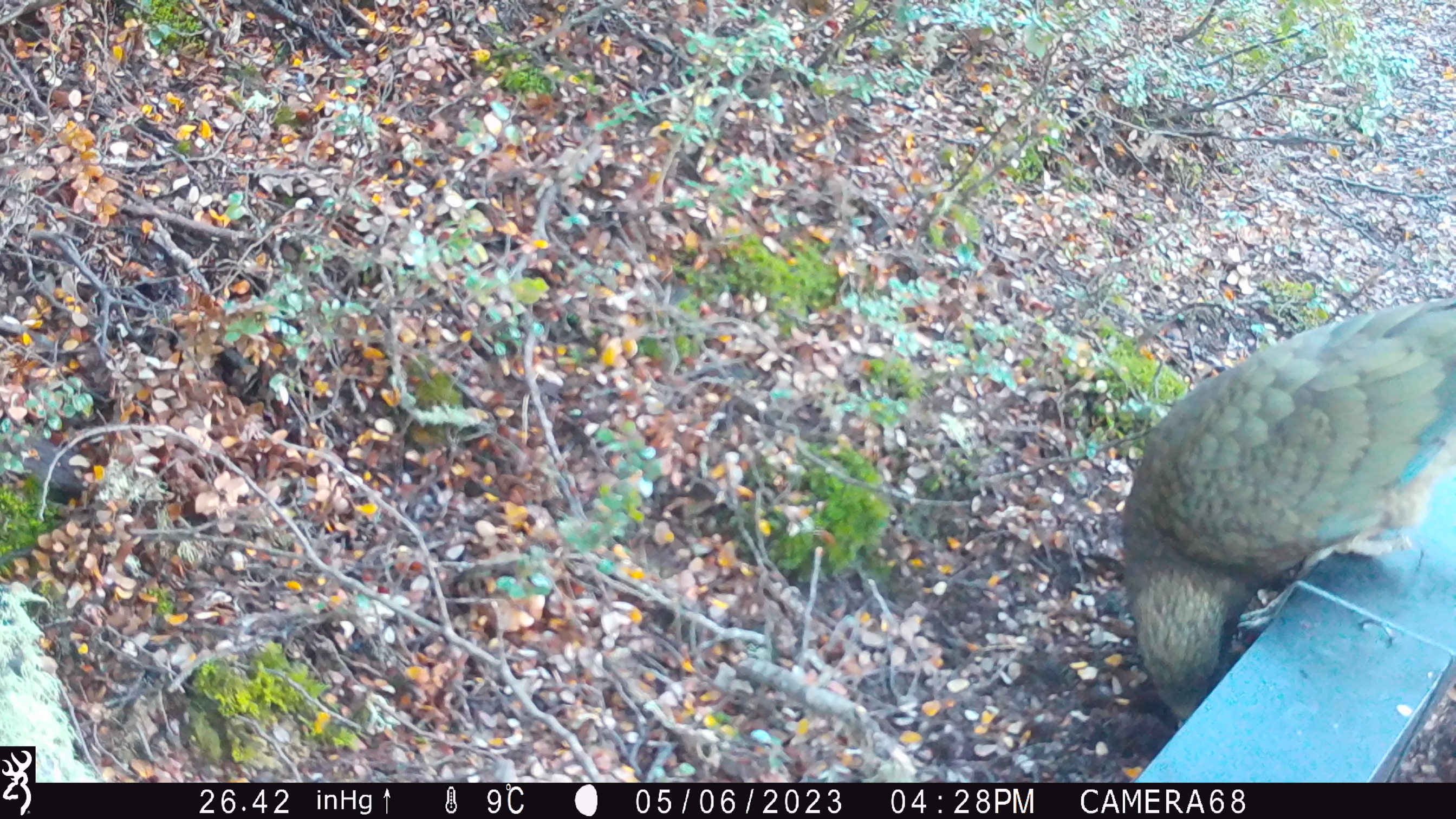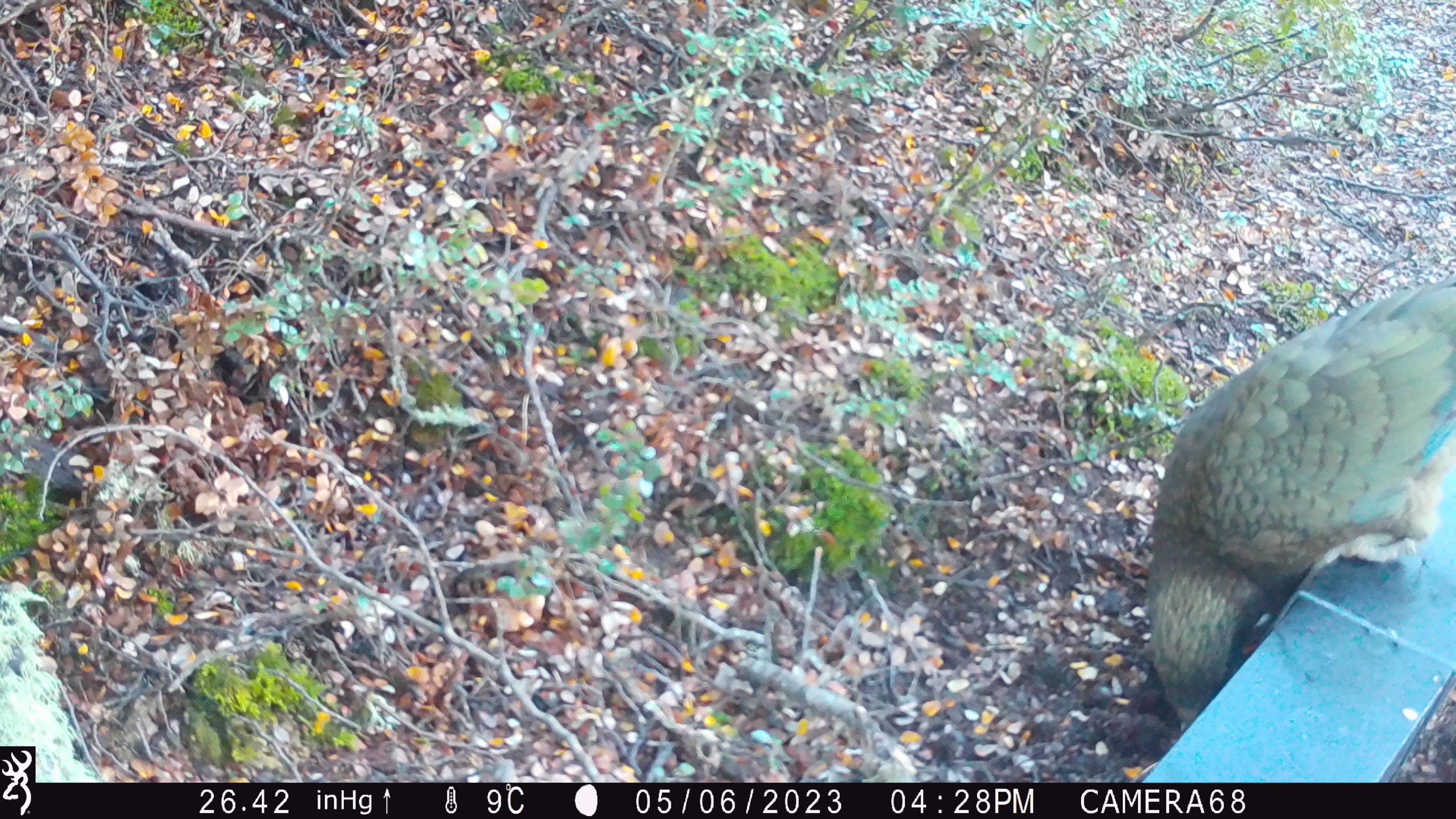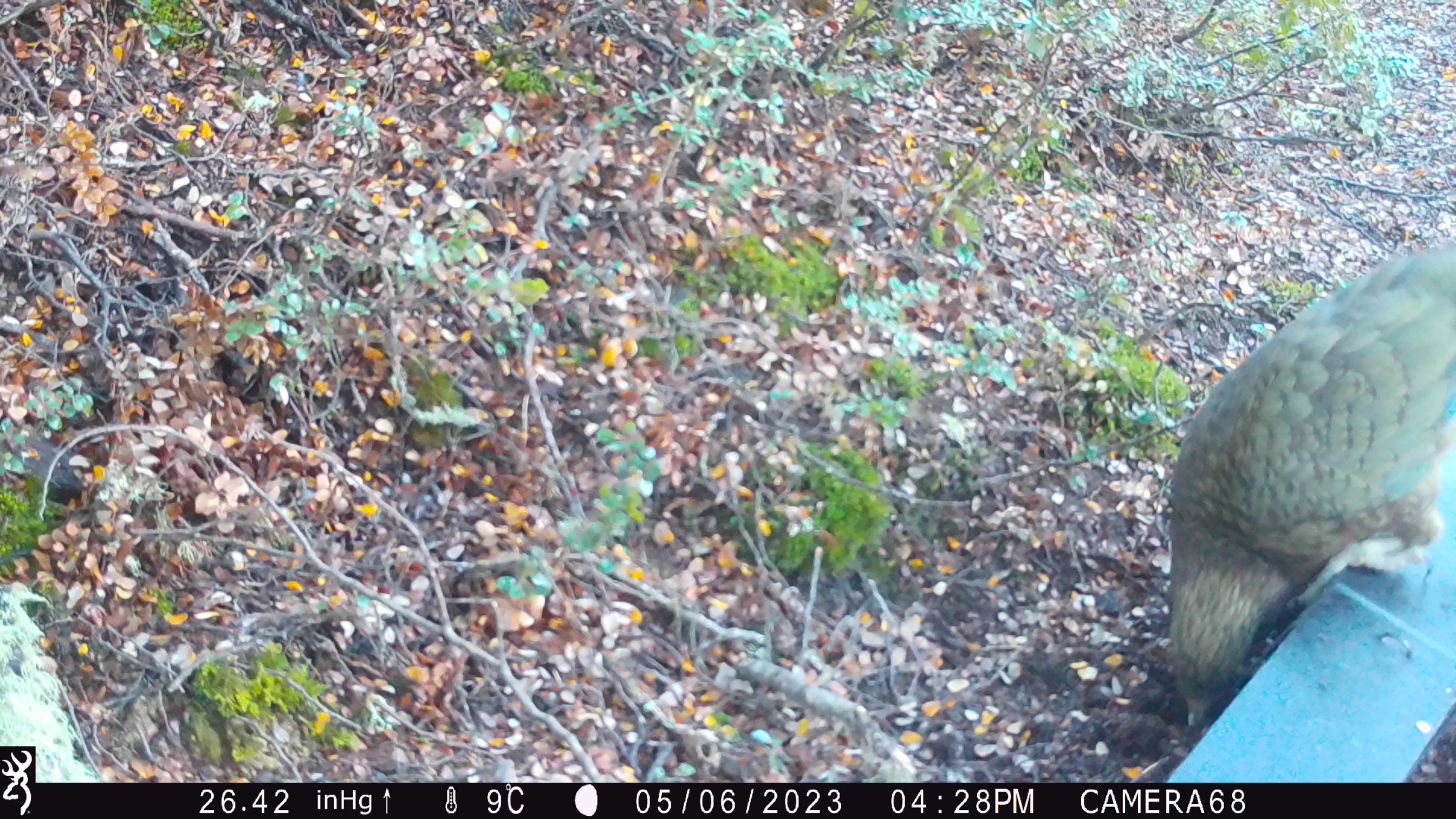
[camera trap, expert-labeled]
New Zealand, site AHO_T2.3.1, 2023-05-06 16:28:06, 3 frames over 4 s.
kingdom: Animalia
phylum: Chordata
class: Aves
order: Psittaciformes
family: Strigopidae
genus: Nestor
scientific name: Nestor notabilis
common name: kea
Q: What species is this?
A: Kea (Nestor notabilis).